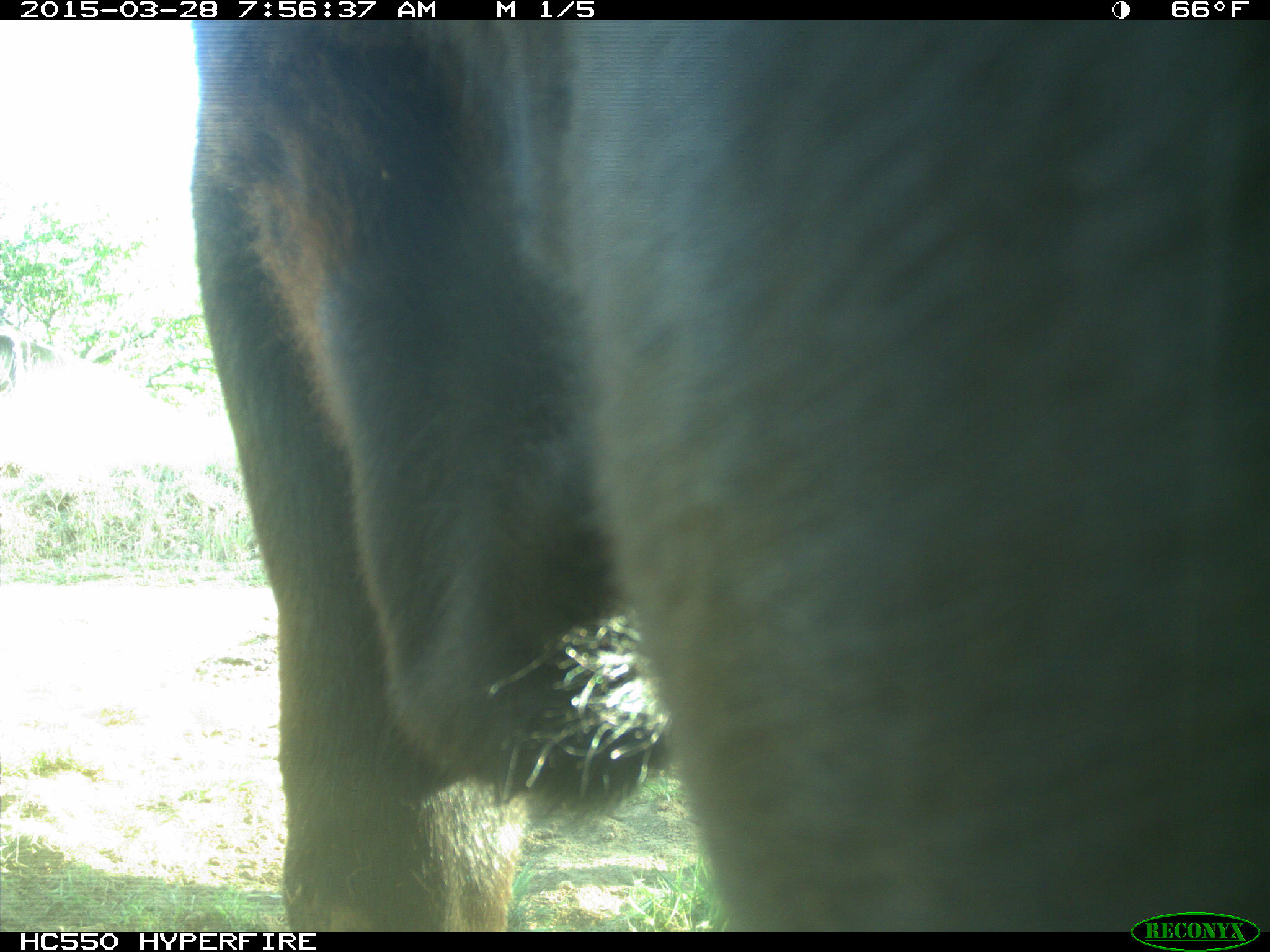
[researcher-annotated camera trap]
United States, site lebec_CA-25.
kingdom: Animalia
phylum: Chordata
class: Mammalia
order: Artiodactyla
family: Bovidae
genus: Bos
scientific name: Bos taurus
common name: domestic cow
Bos taurus (domestic cow).